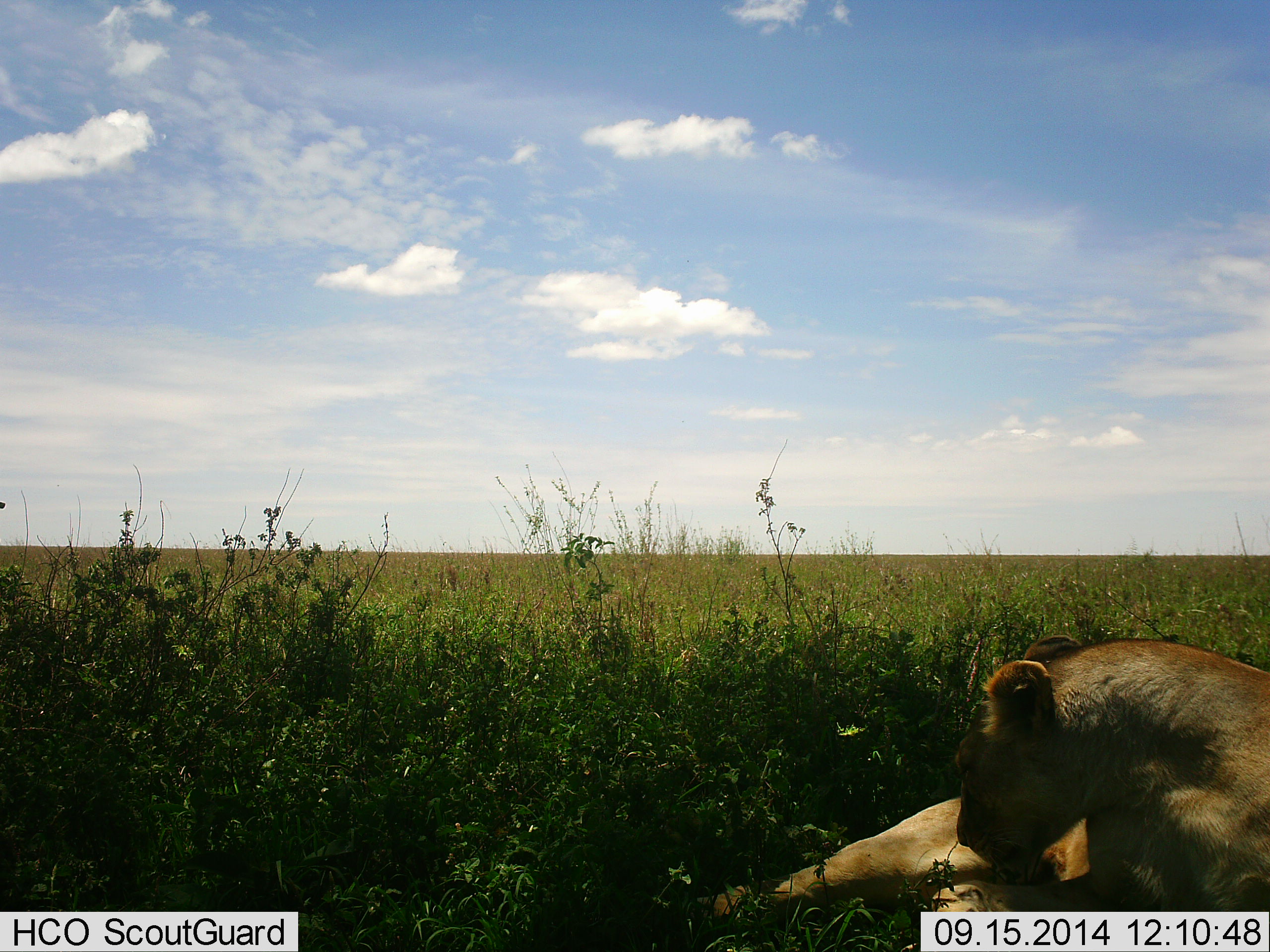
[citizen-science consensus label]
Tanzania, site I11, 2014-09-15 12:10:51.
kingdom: Animalia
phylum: Chordata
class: Mammalia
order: Carnivora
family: Felidae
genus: Panthera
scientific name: Panthera leo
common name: lion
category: lionfemale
Lionfemale (lion) (Panthera leo), count 1. Behavior (volunteer vote fractions): standing 0%, resting 100%, moving 0%, interacting 0%. Young present (vote fraction): 0%. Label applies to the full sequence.